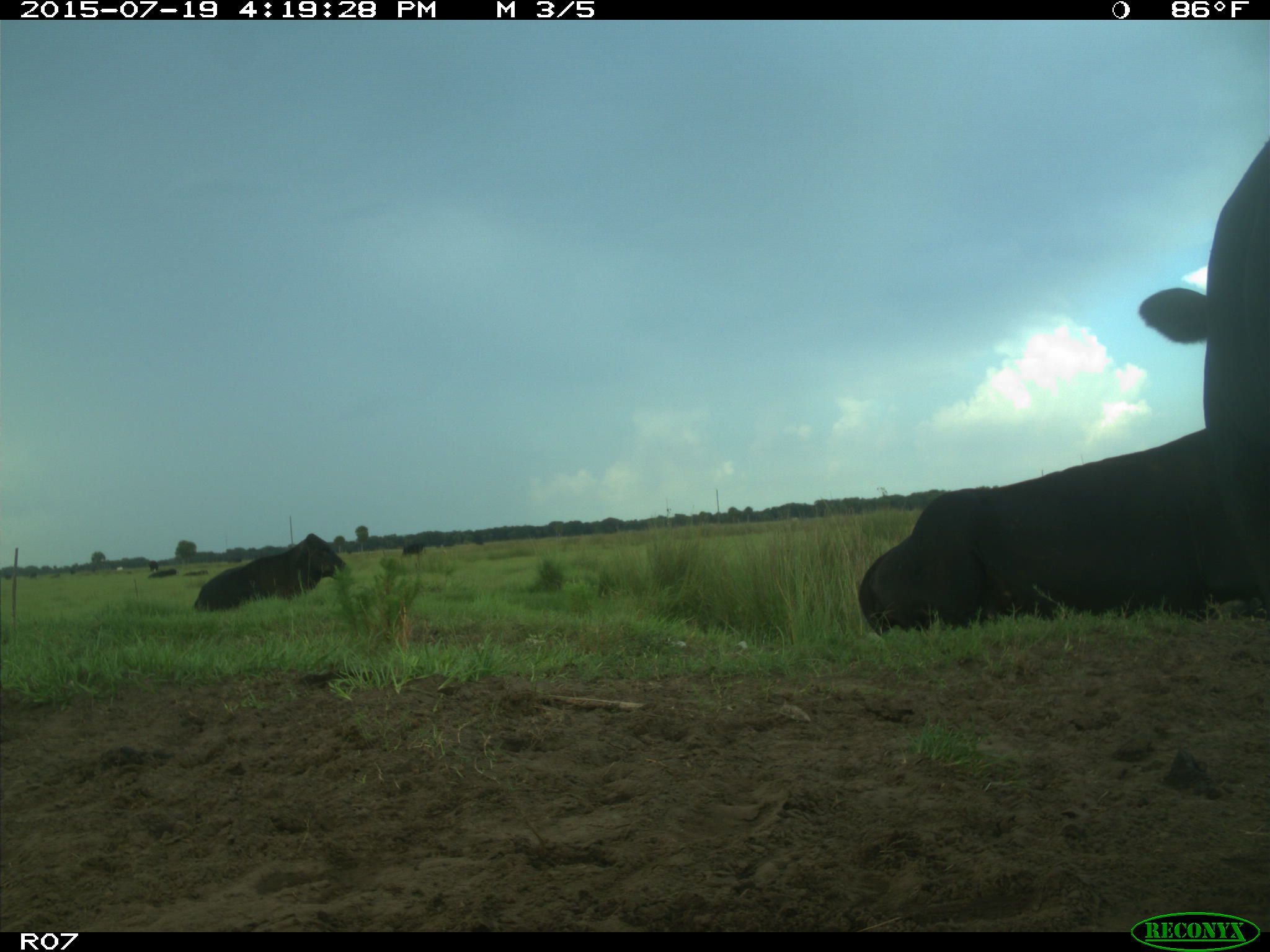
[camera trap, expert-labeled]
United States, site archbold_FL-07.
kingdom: Animalia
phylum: Chordata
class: Mammalia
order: Artiodactyla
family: Bovidae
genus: Bos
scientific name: Bos taurus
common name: domestic cow